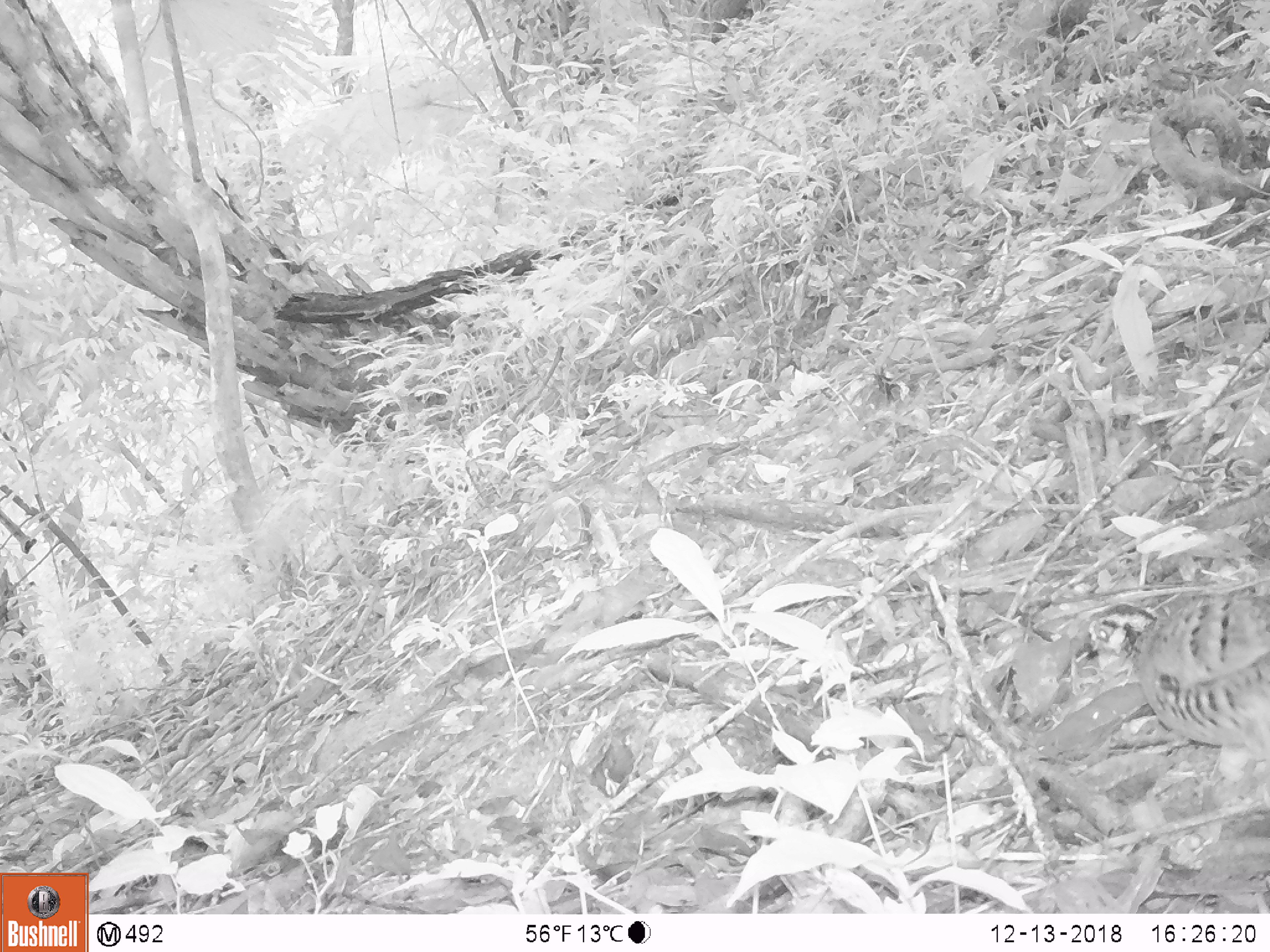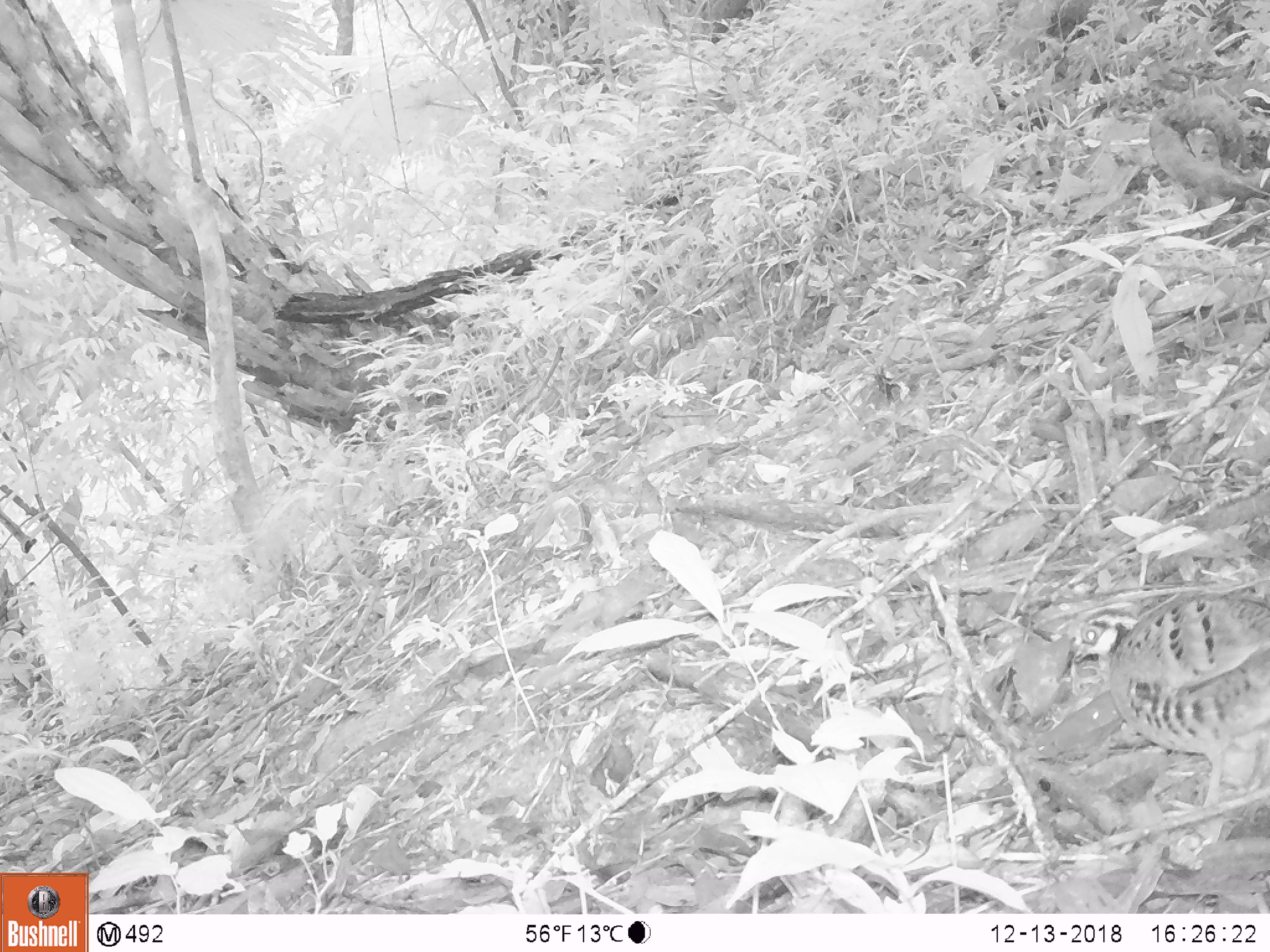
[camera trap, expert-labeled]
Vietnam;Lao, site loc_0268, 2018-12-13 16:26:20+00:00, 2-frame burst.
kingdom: Animalia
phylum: Chordata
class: Aves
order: Galliformes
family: Phasianidae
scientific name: Phasianidae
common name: partridge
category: unidentified partridge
Unidentified partridge (partridge) (Phasianidae). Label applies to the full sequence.